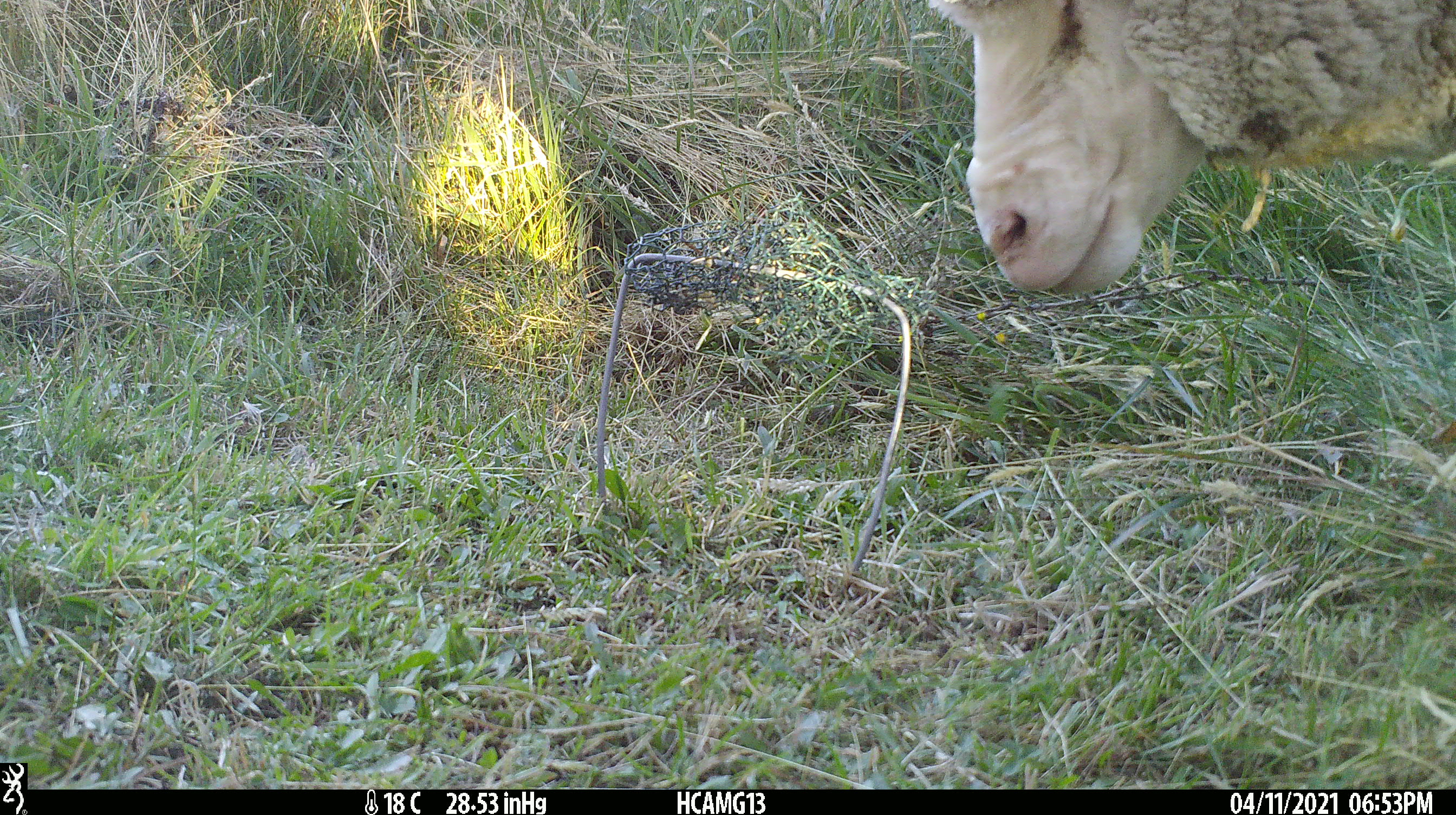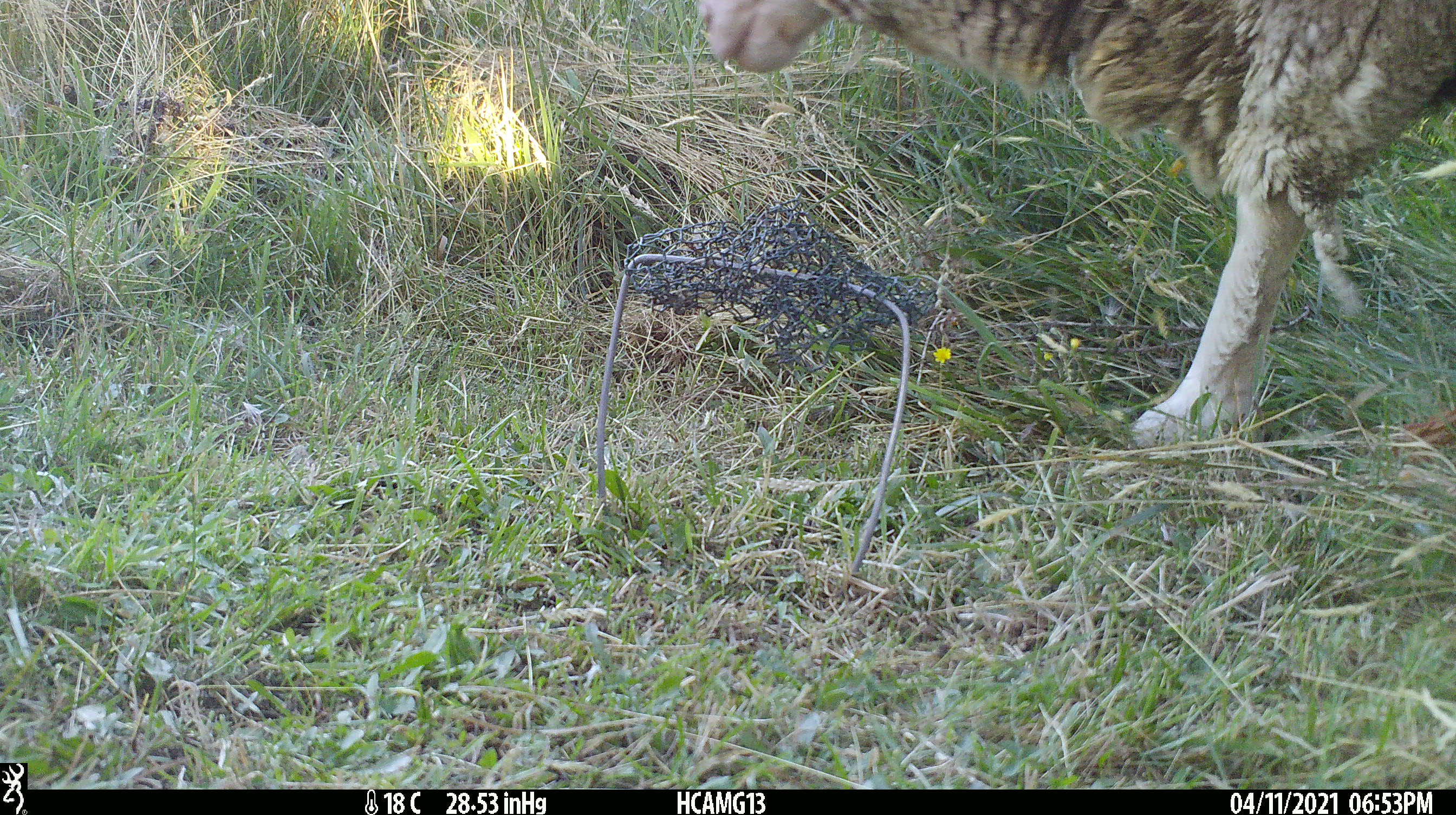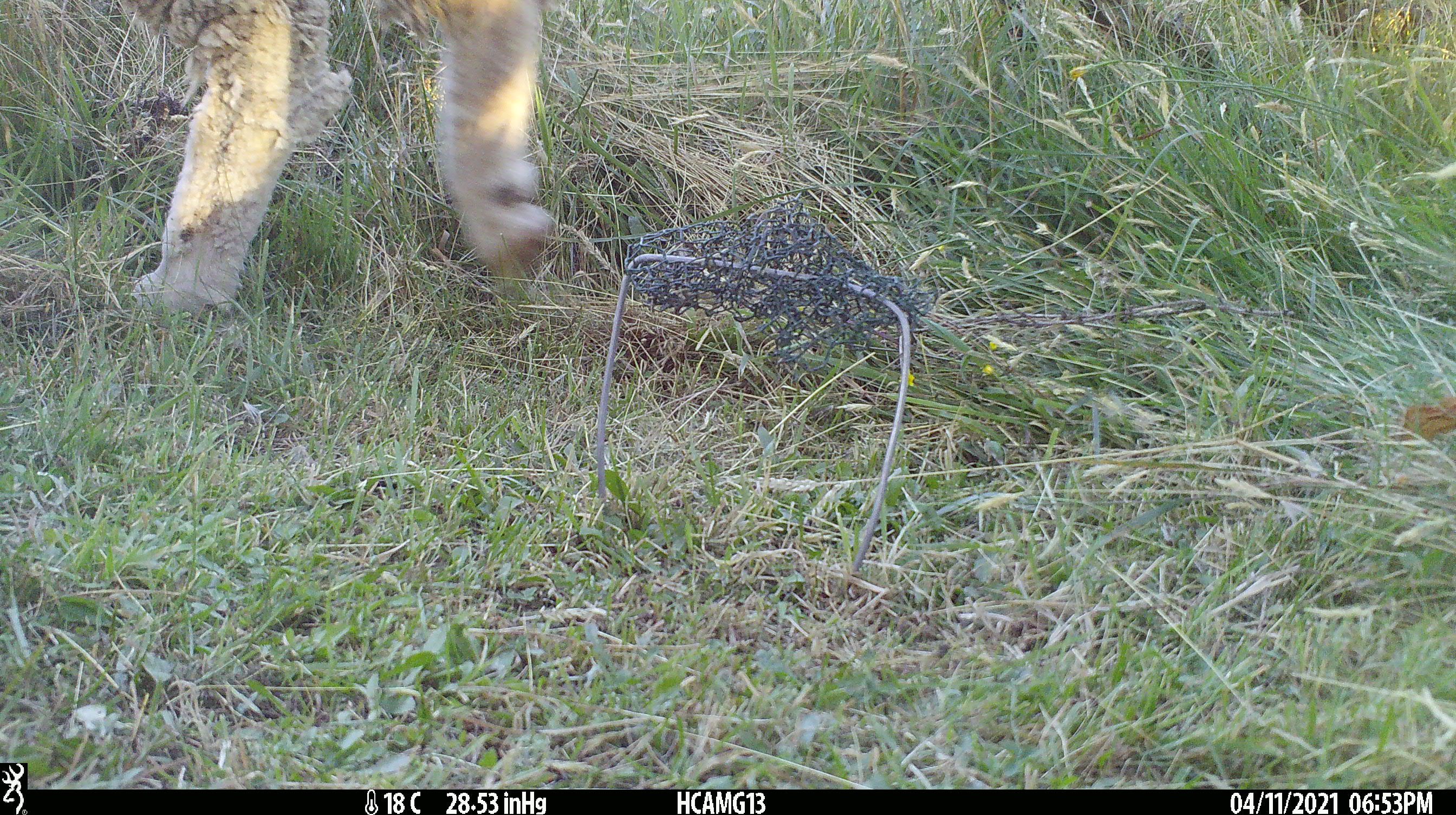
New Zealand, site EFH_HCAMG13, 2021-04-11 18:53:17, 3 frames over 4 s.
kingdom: Animalia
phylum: Chordata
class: Mammalia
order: Artiodactyla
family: Bovidae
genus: Ovis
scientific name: Ovis aries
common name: domestic sheep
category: sheep